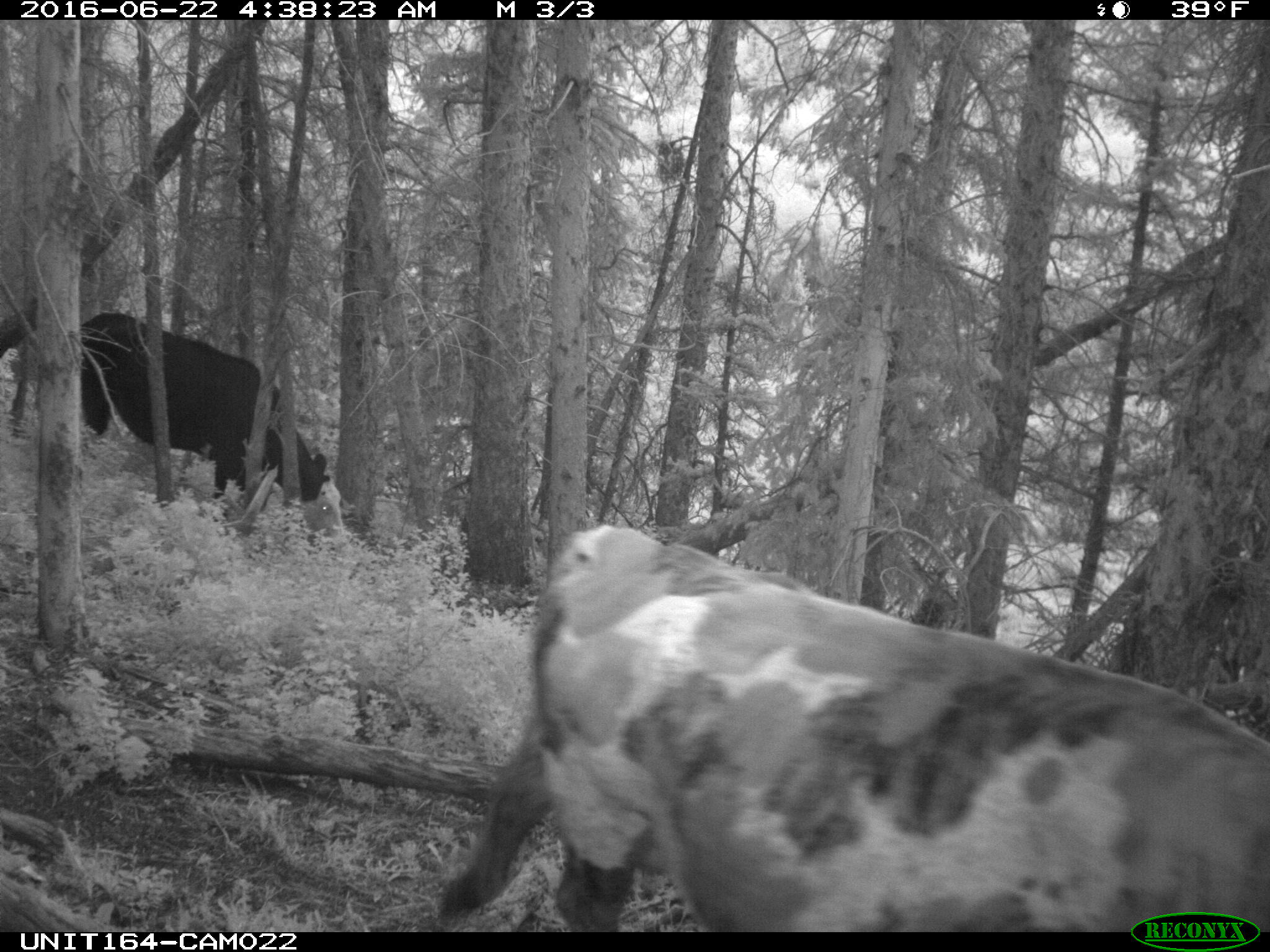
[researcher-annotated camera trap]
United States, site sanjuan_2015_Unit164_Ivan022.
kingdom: Animalia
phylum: Chordata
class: Mammalia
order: Artiodactyla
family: Bovidae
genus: Bos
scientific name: Bos taurus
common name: domestic cow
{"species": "Bos taurus (domestic cow)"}